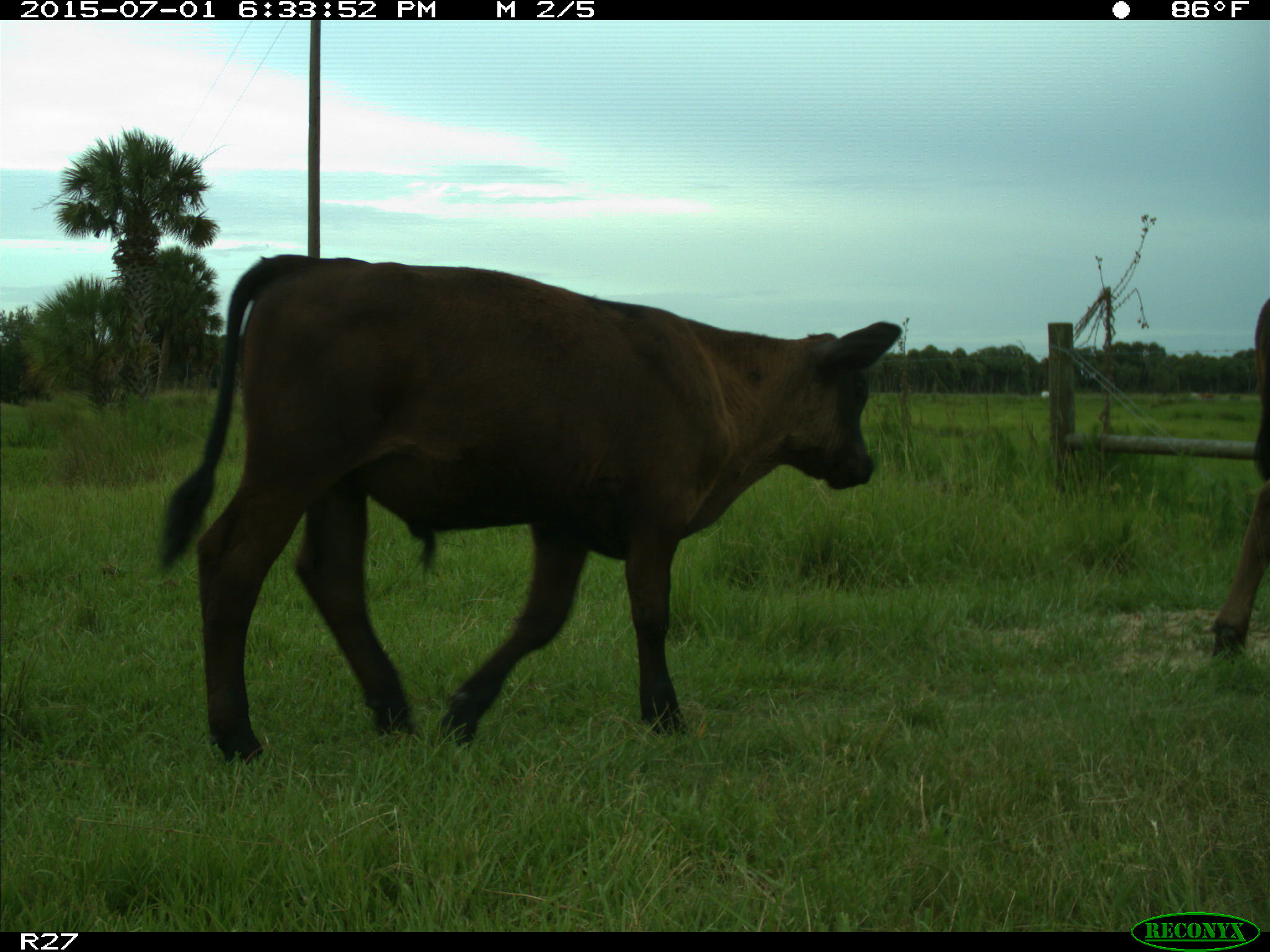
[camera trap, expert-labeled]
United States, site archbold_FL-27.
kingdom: Animalia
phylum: Chordata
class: Mammalia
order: Artiodactyla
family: Bovidae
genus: Bos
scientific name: Bos taurus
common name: domestic cow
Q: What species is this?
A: Bos taurus (domestic cow).